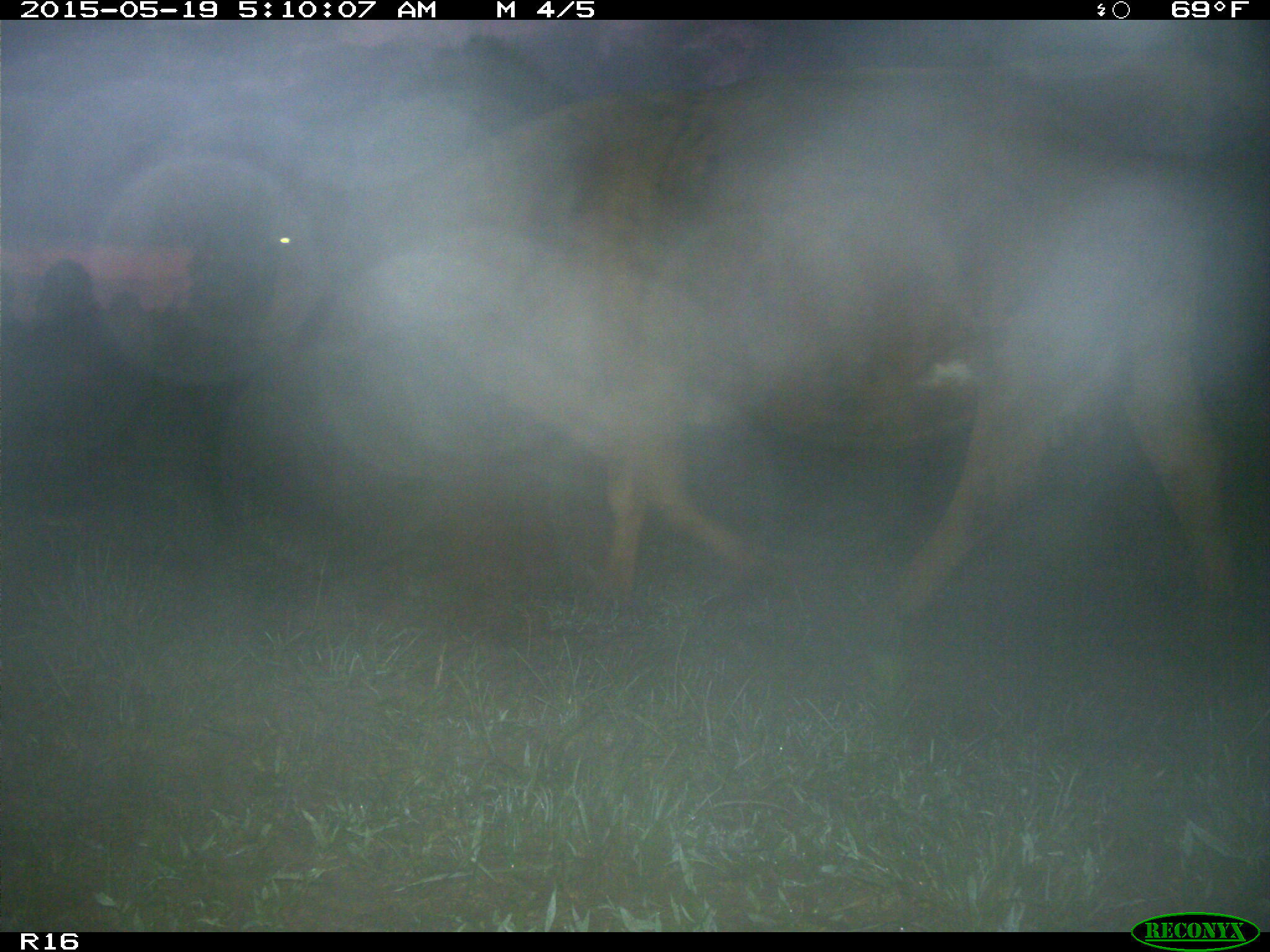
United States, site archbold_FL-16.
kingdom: Animalia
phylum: Chordata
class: Mammalia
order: Artiodactyla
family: Bovidae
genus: Bos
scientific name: Bos taurus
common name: domestic cow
Bos taurus (domestic cow).